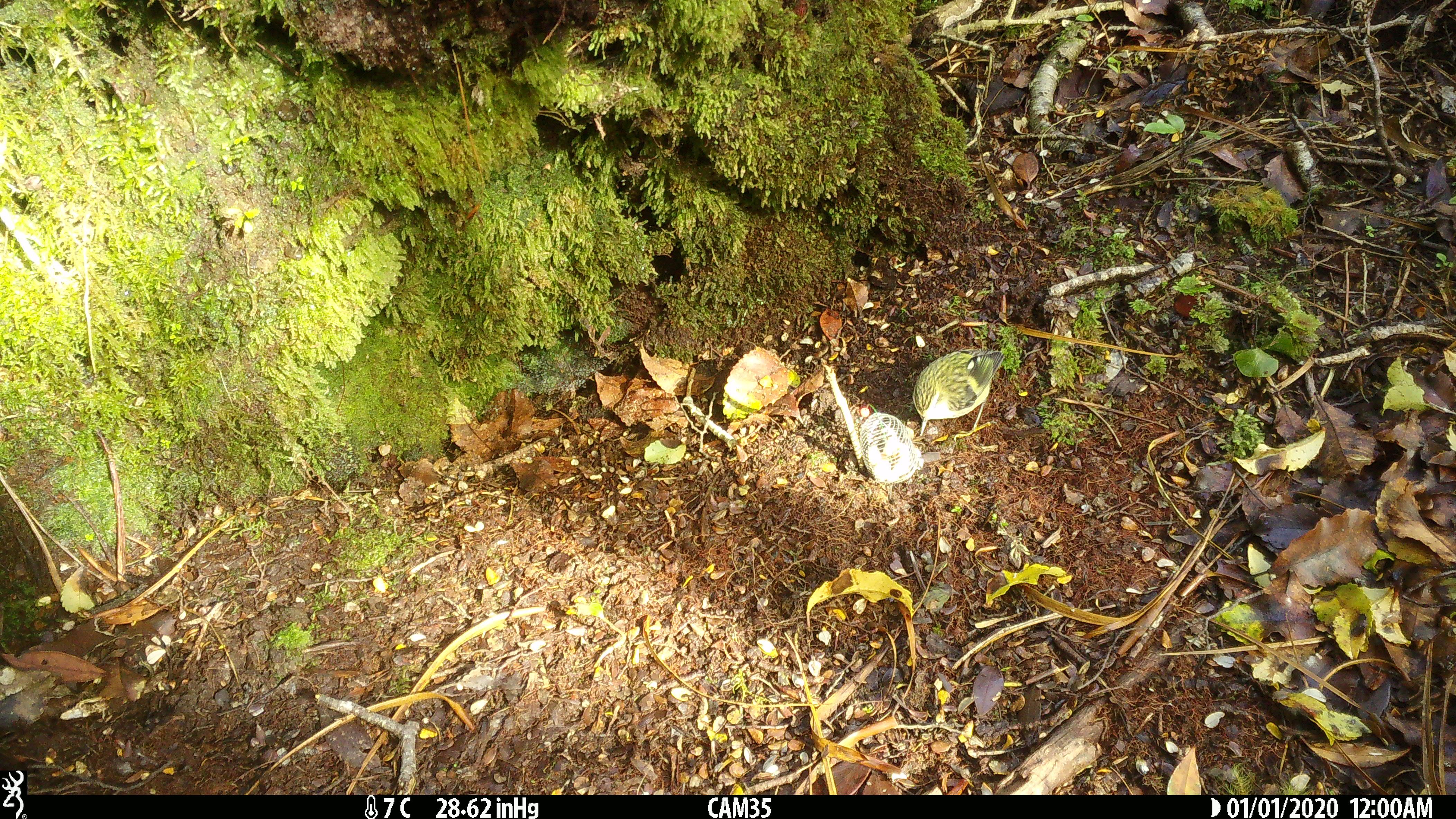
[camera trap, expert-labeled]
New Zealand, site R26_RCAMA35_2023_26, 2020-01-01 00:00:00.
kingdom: Animalia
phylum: Chordata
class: Aves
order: Passeriformes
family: Acanthisittidae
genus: Acanthisitta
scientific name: Acanthisitta chloris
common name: rifleman